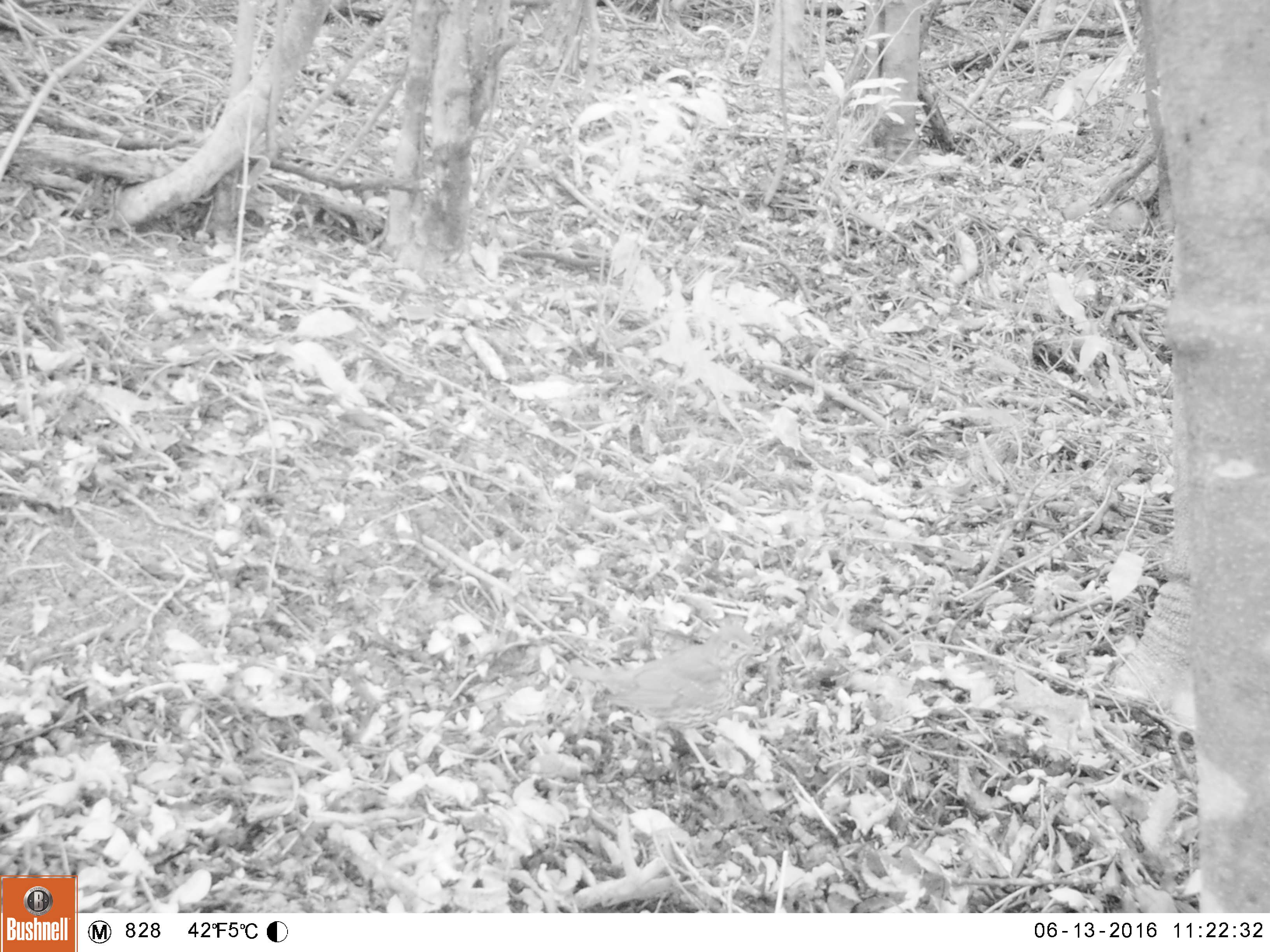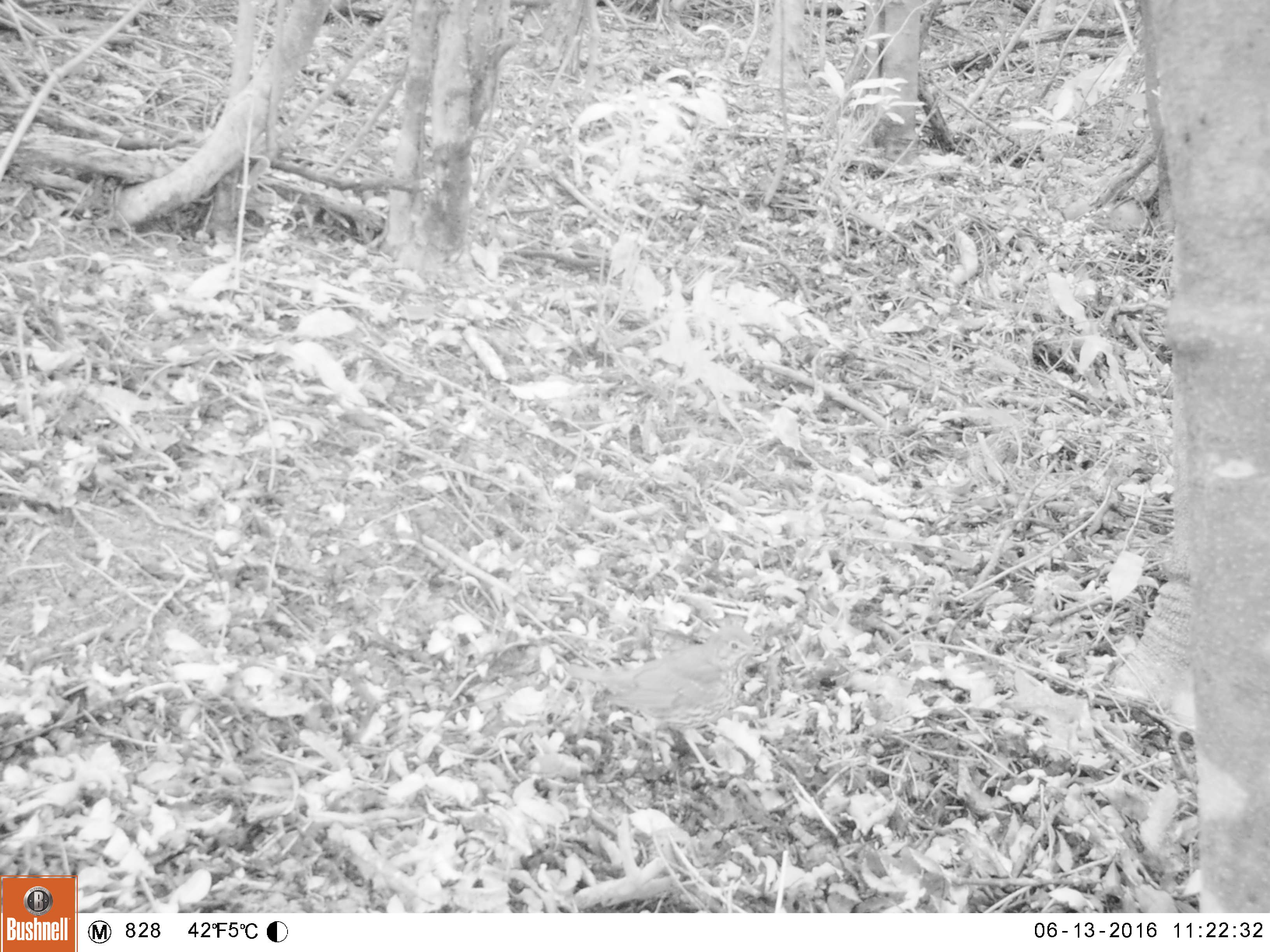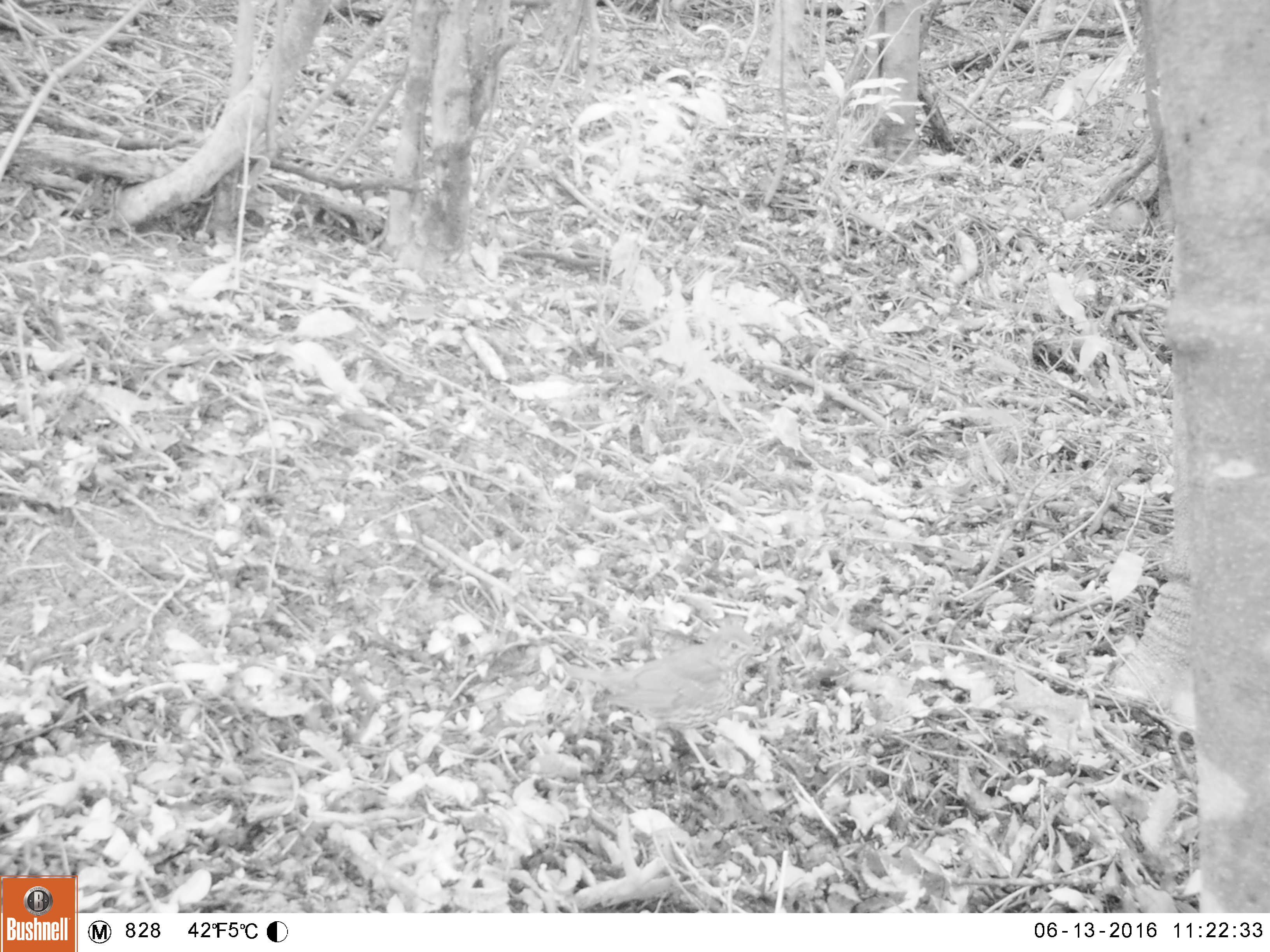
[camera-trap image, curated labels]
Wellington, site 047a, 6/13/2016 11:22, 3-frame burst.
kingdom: Animalia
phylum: Chordata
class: Aves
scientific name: Aves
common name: bird